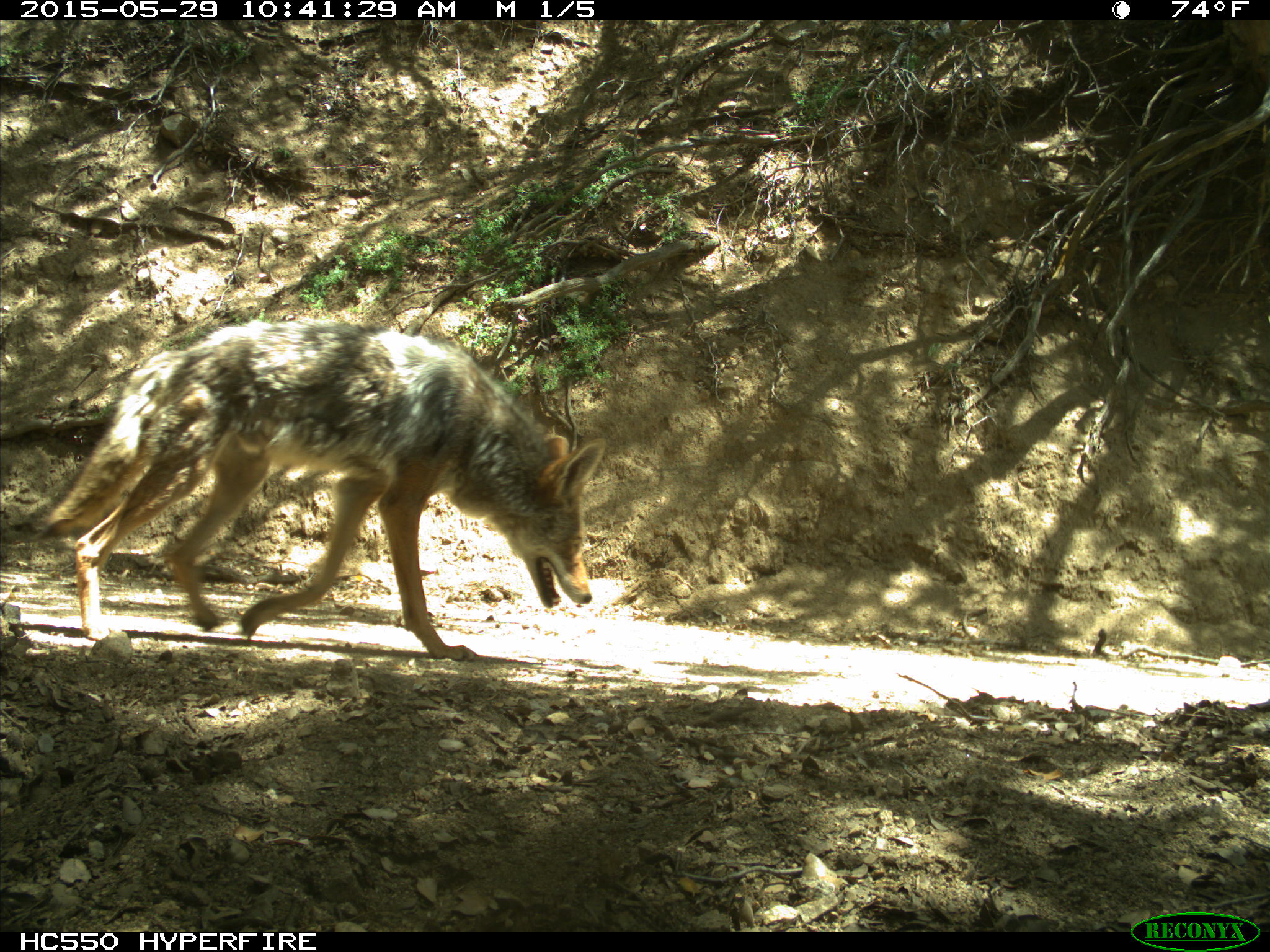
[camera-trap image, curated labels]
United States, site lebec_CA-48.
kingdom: Animalia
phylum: Chordata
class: Mammalia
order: Carnivora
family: Canidae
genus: Canis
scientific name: Canis latrans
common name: coyote